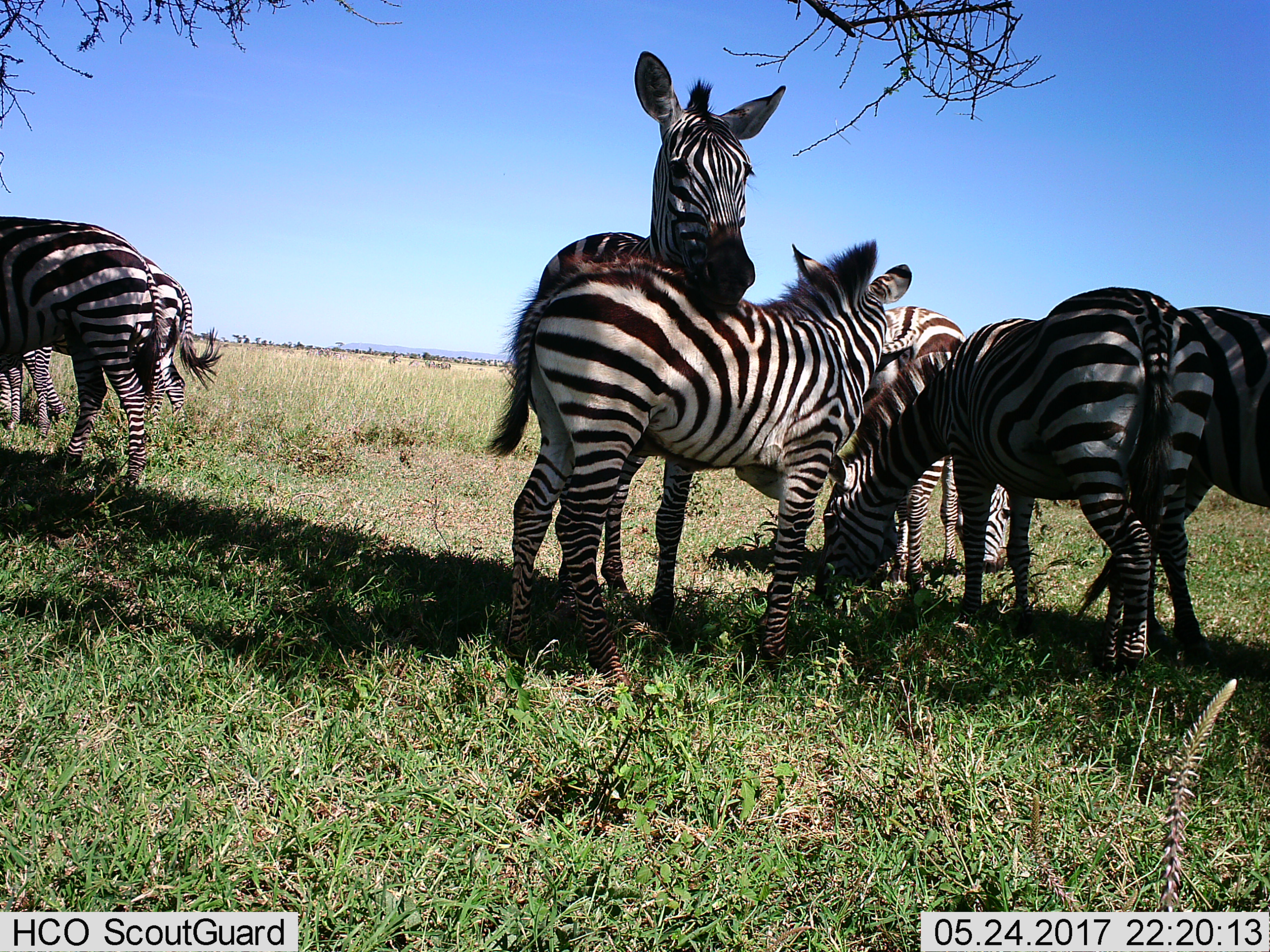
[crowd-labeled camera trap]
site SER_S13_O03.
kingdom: Animalia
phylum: Chordata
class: Mammalia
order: Perissodactyla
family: Equidae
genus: Equus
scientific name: Equus quagga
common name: plains zebra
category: zebraplains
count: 8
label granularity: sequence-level